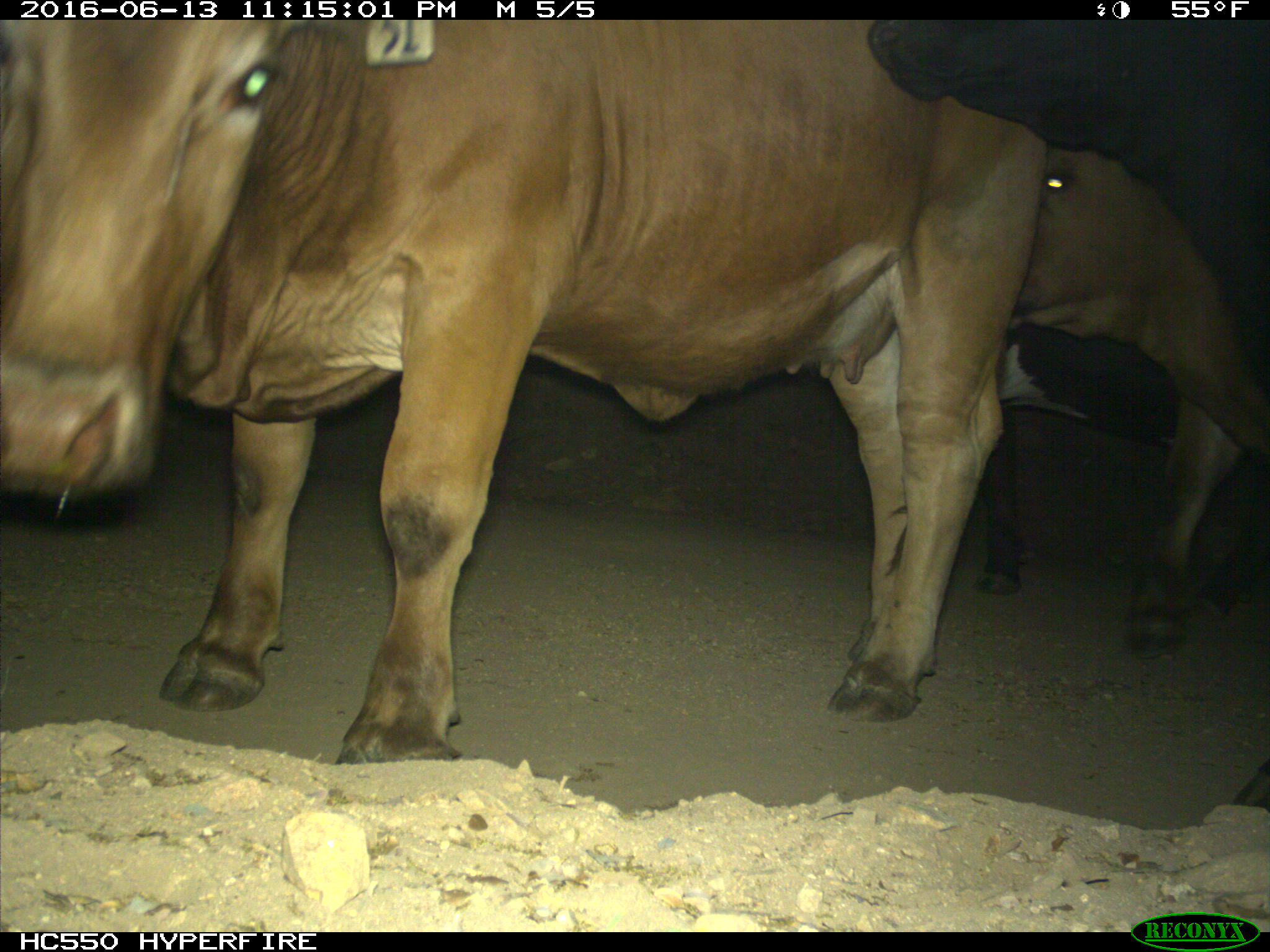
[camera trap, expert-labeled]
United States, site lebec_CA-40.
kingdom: Animalia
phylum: Chordata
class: Mammalia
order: Artiodactyla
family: Bovidae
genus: Bos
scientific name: Bos taurus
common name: domestic cow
Bos taurus (domestic cow).